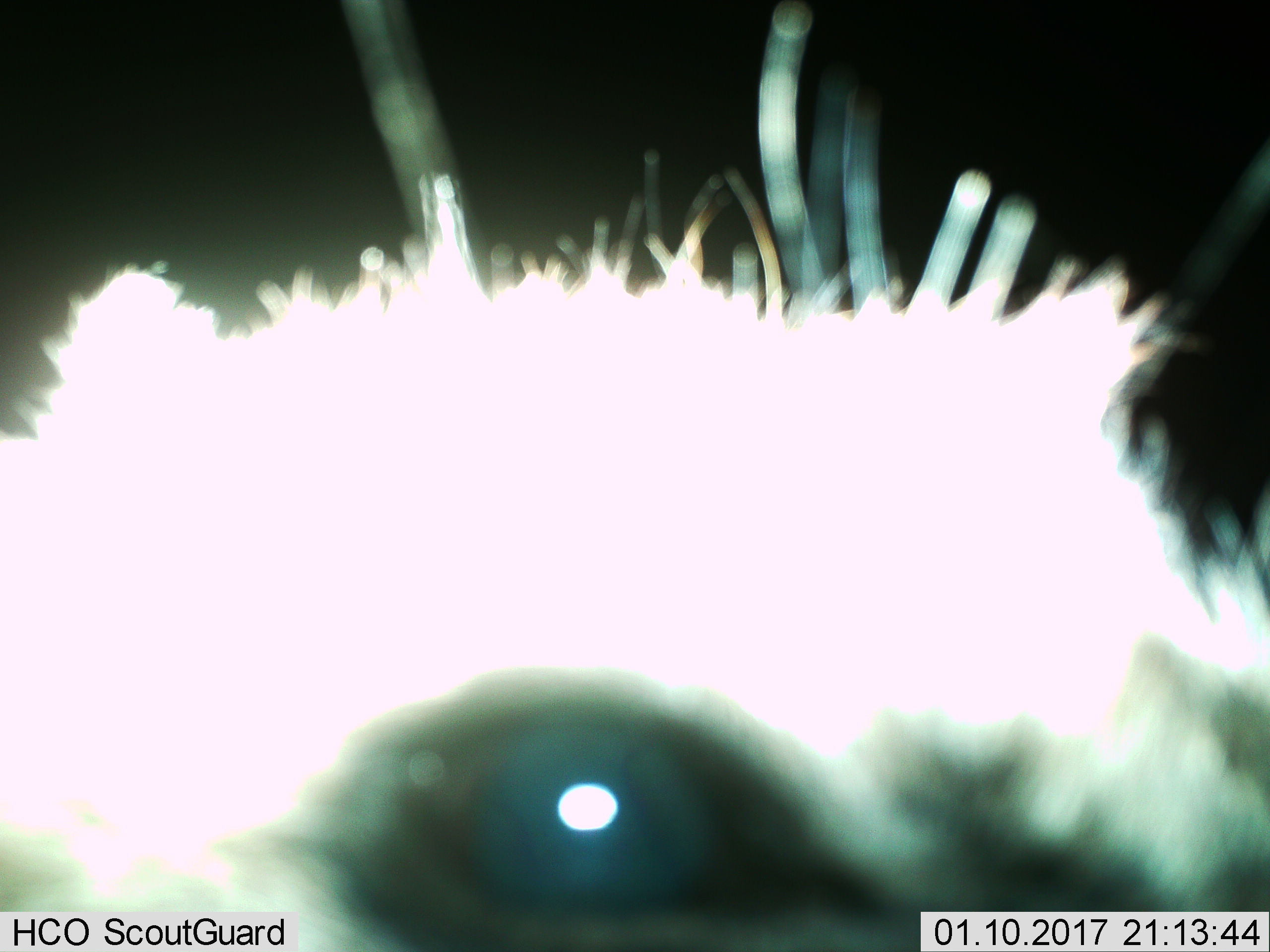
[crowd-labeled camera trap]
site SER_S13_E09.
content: unidentified animal